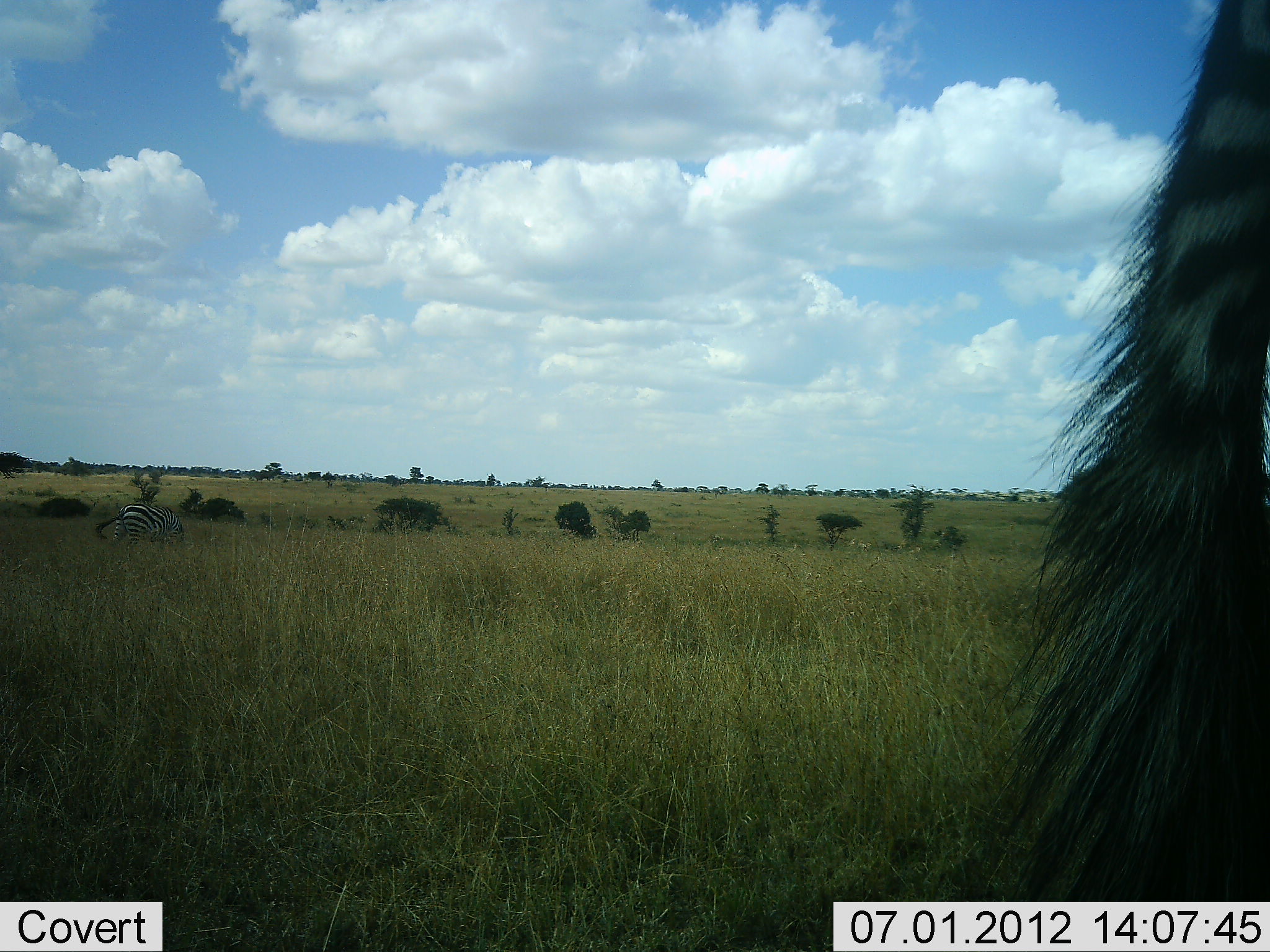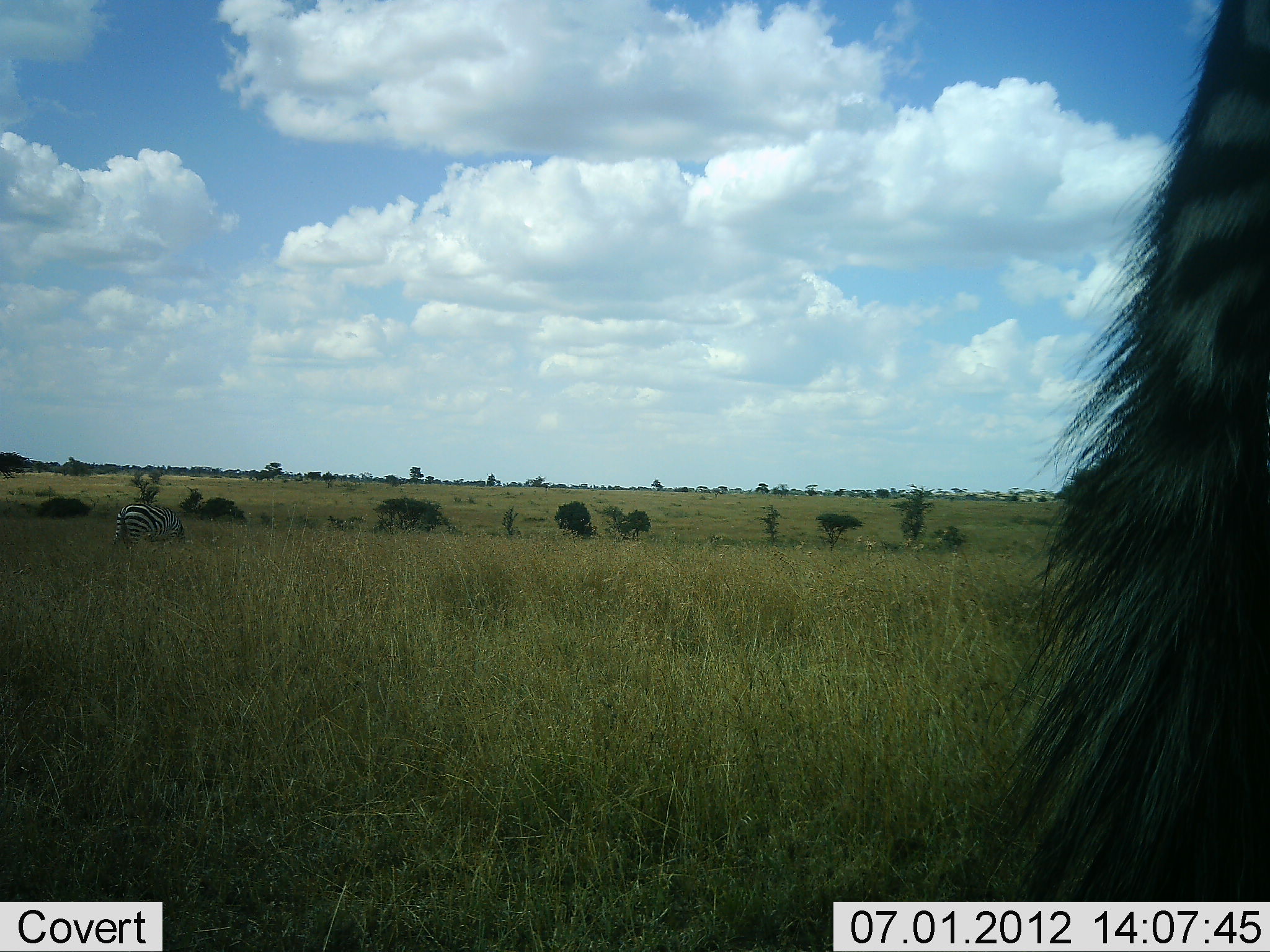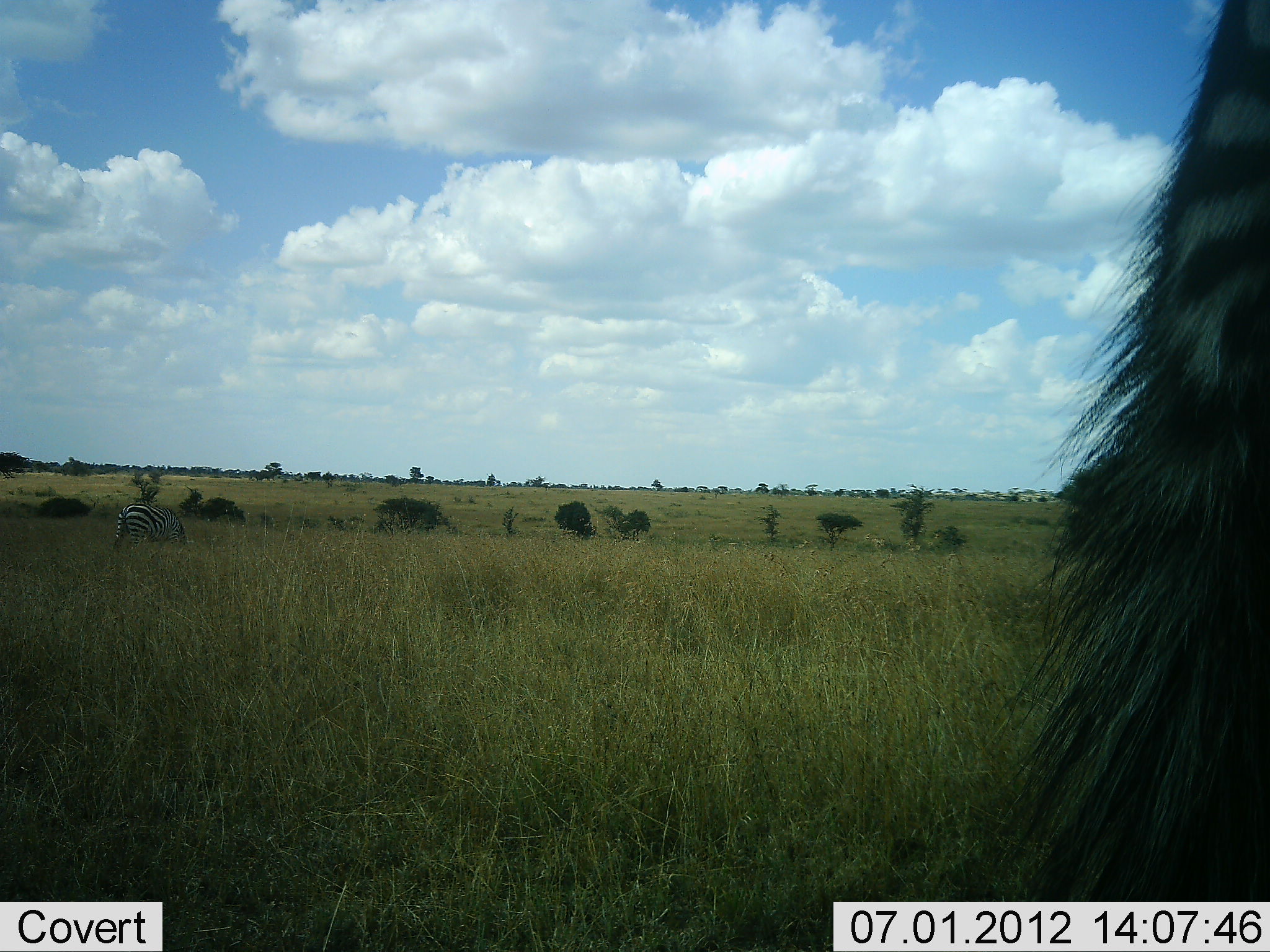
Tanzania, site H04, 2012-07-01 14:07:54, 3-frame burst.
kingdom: Animalia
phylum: Chordata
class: Mammalia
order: Perissodactyla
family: Equidae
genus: Equus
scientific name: Equus quagga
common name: plains zebra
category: zebra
Zebra (plains zebra) (Equus quagga), count 2. Behavior (volunteer vote fractions): standing 70%, resting 0%, moving 10%, interacting 0%. Young present (vote fraction): 0%. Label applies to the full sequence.